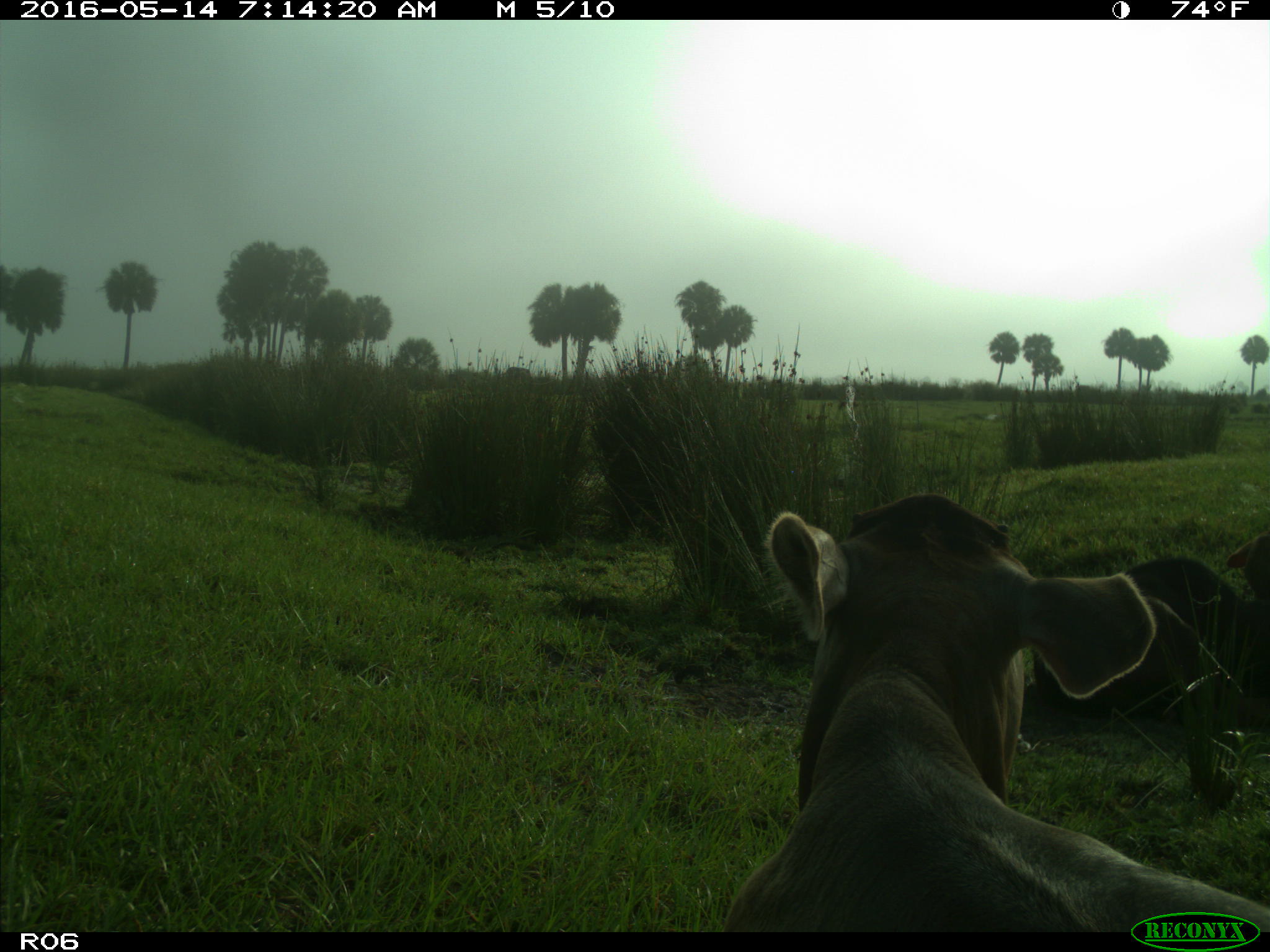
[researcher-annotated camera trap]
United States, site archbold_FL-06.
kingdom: Animalia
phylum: Chordata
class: Mammalia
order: Artiodactyla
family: Bovidae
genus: Bos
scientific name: Bos taurus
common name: domestic cow